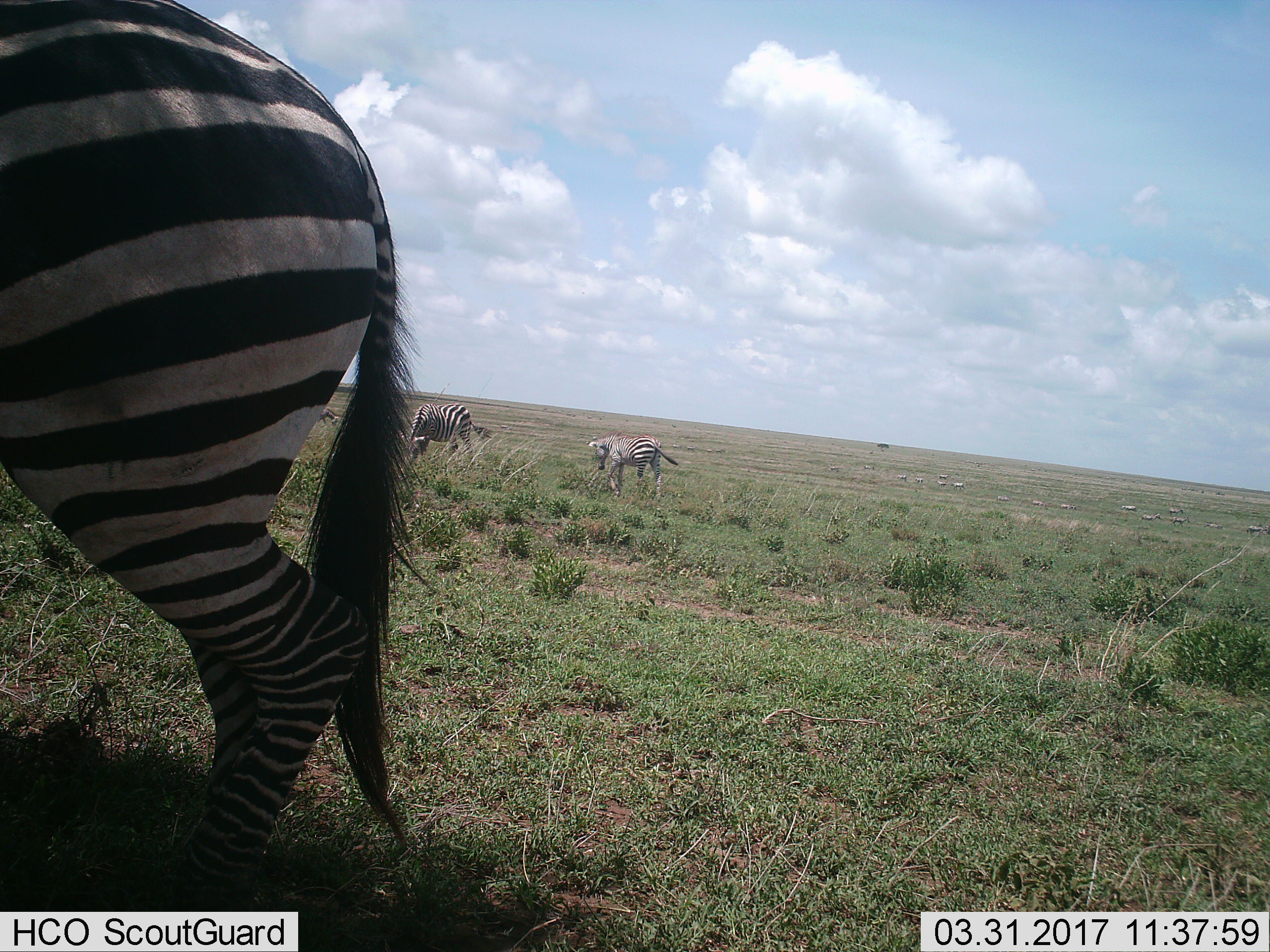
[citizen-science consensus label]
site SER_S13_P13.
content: unidentified animal